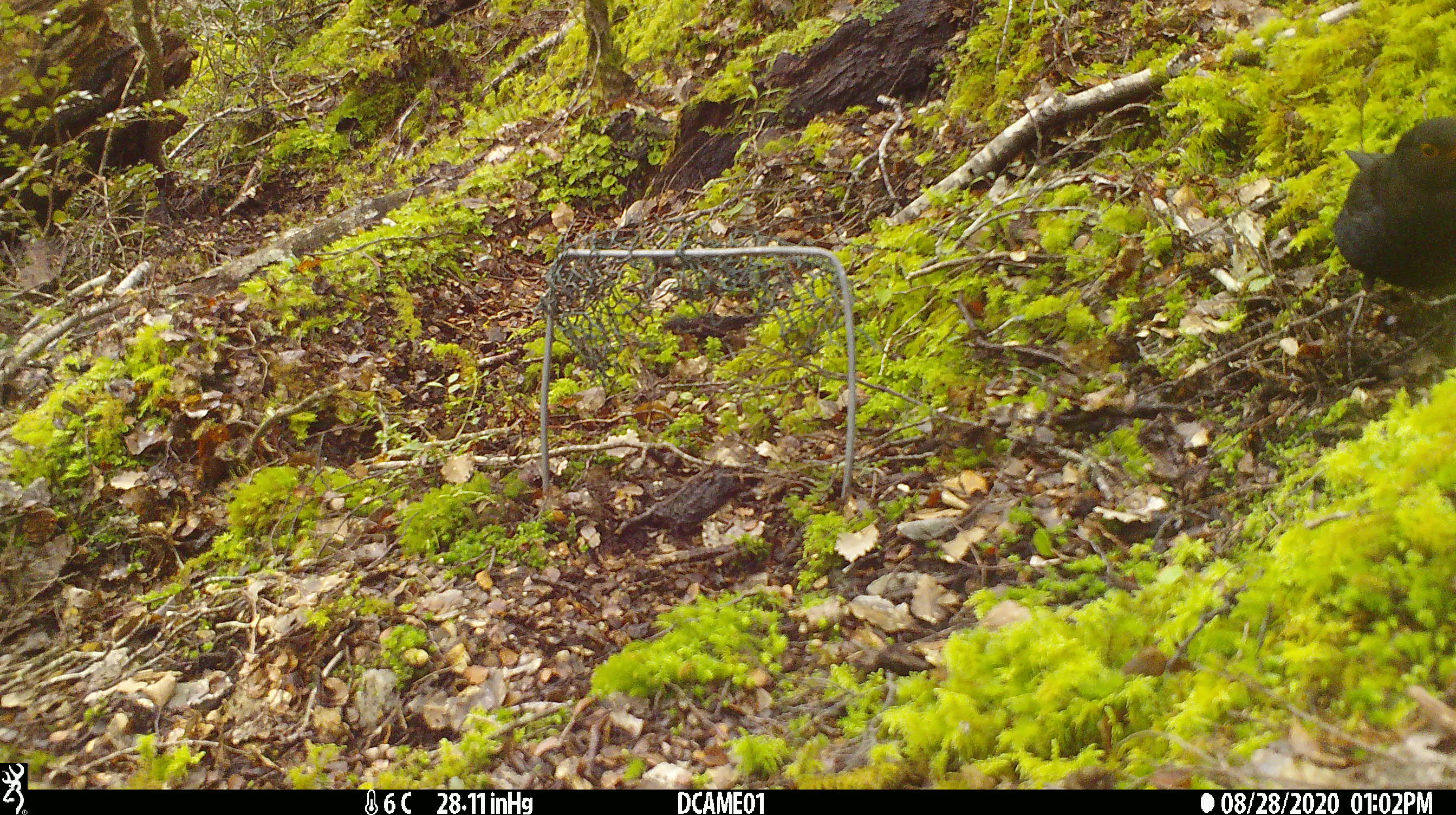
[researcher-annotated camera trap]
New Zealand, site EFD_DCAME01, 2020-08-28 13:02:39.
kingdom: Animalia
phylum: Chordata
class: Aves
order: Passeriformes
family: Turdidae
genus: Turdus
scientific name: Turdus merula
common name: eurasian blackbird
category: blackbird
Blackbird (eurasian blackbird) (Turdus merula).